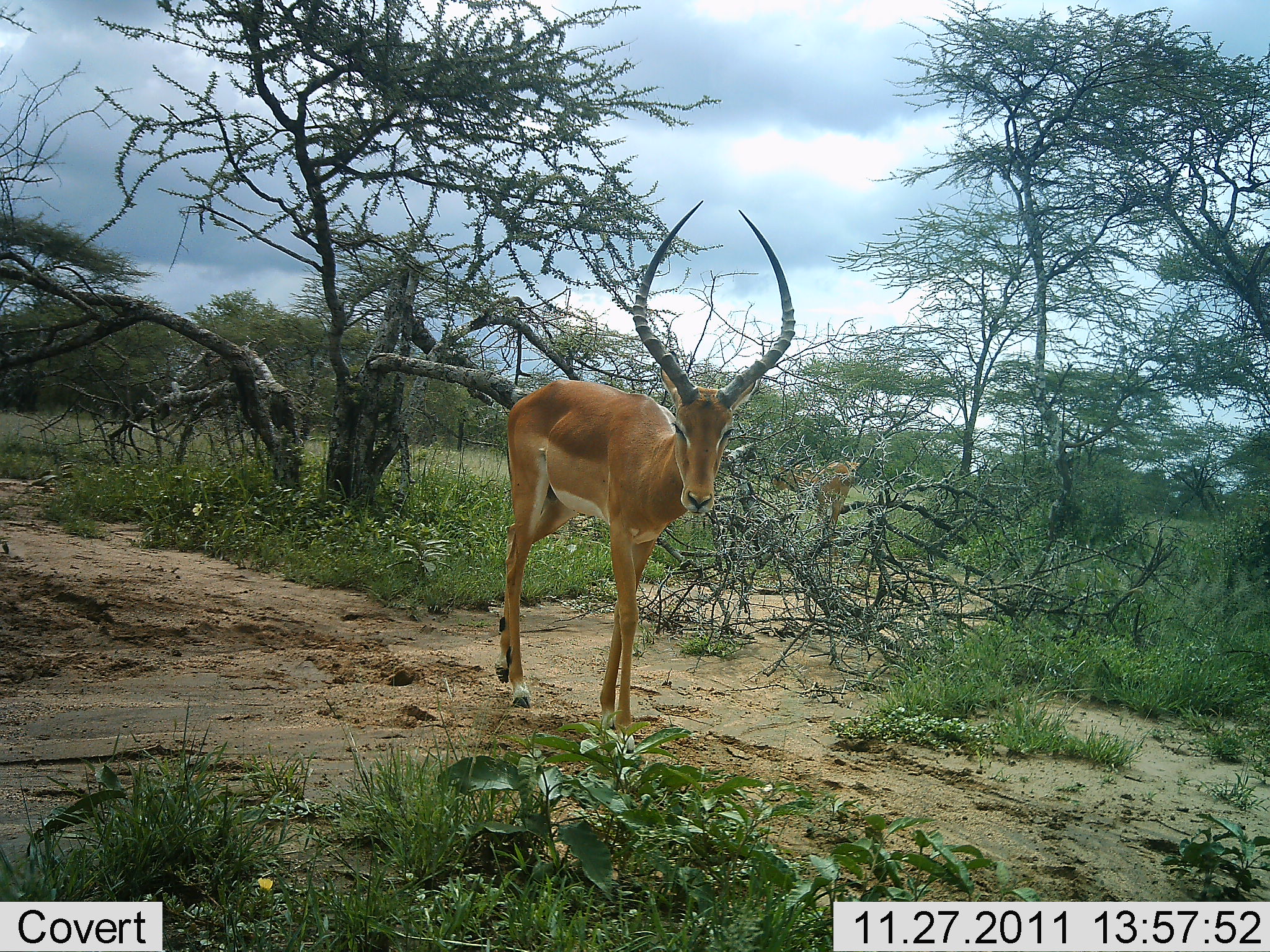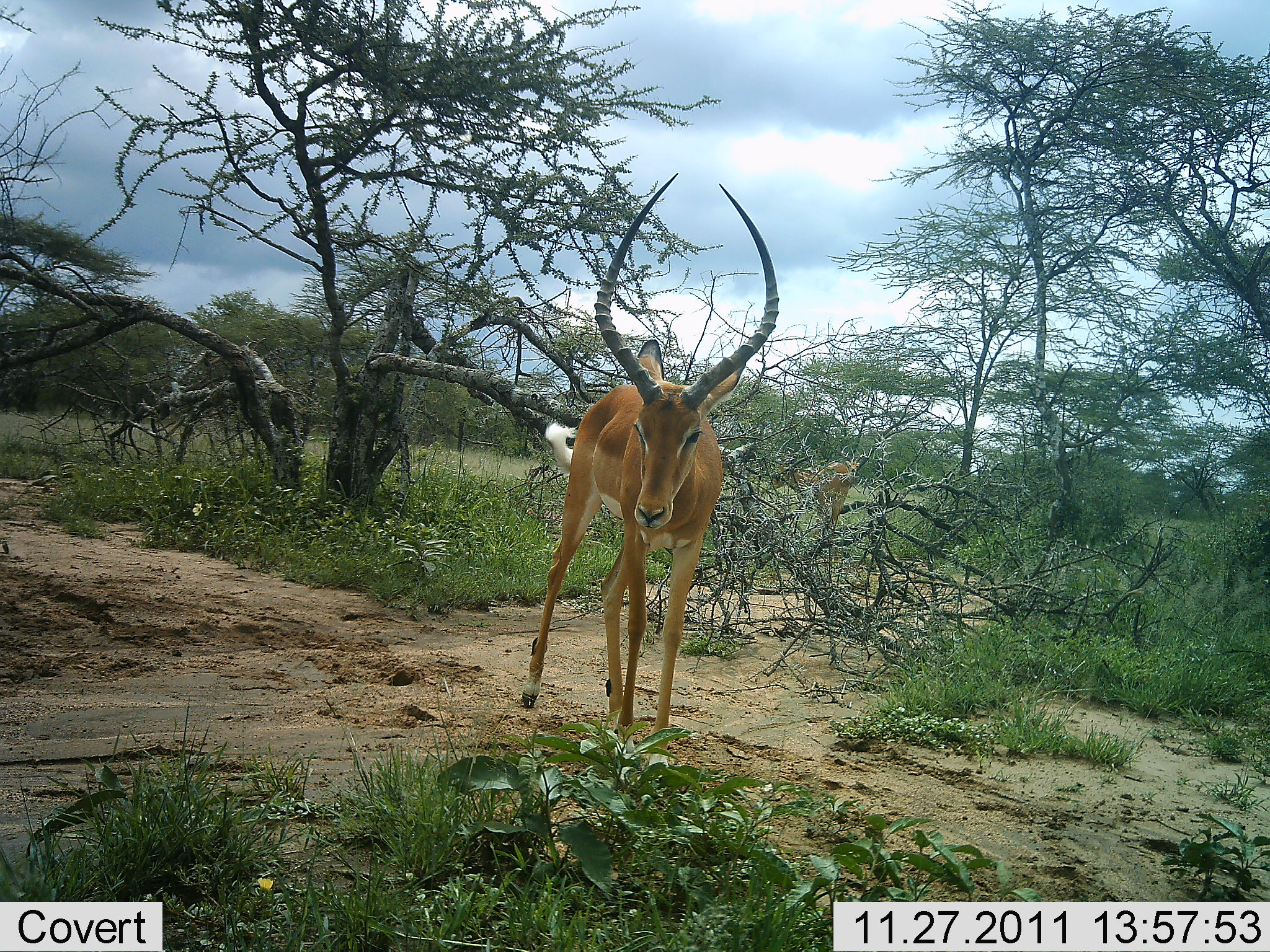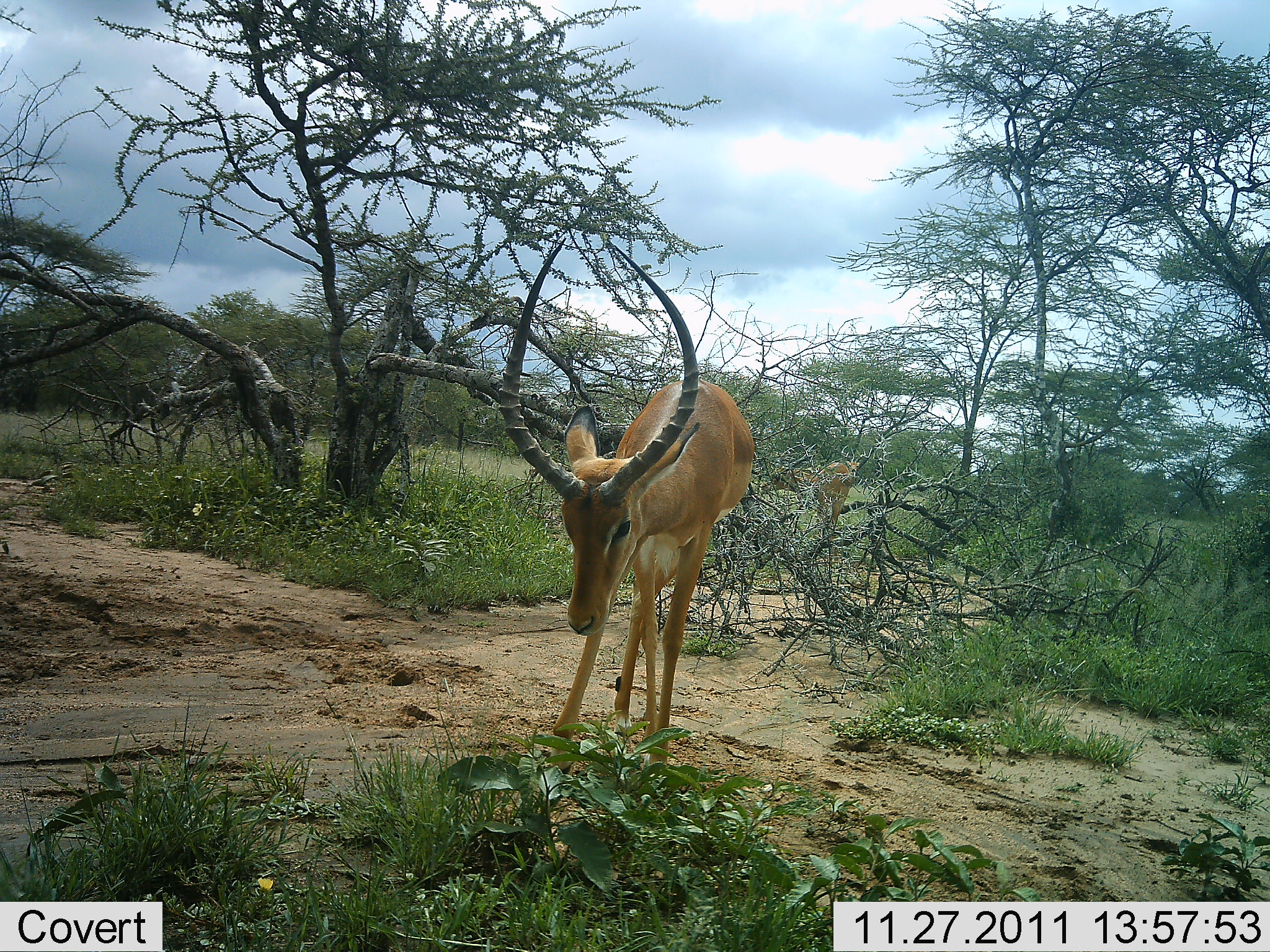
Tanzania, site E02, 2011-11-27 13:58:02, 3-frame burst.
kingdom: Animalia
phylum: Chordata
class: Mammalia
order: Artiodactyla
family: Bovidae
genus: Aepyceros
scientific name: Aepyceros melampus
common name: impala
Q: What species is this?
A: Impala (Aepyceros melampus).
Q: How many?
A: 2.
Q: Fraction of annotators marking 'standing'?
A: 31%.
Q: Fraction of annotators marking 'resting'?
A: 0%.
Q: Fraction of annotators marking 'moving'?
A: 56%.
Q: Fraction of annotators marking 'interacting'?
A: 0%.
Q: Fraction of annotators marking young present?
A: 0%.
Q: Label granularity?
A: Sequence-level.